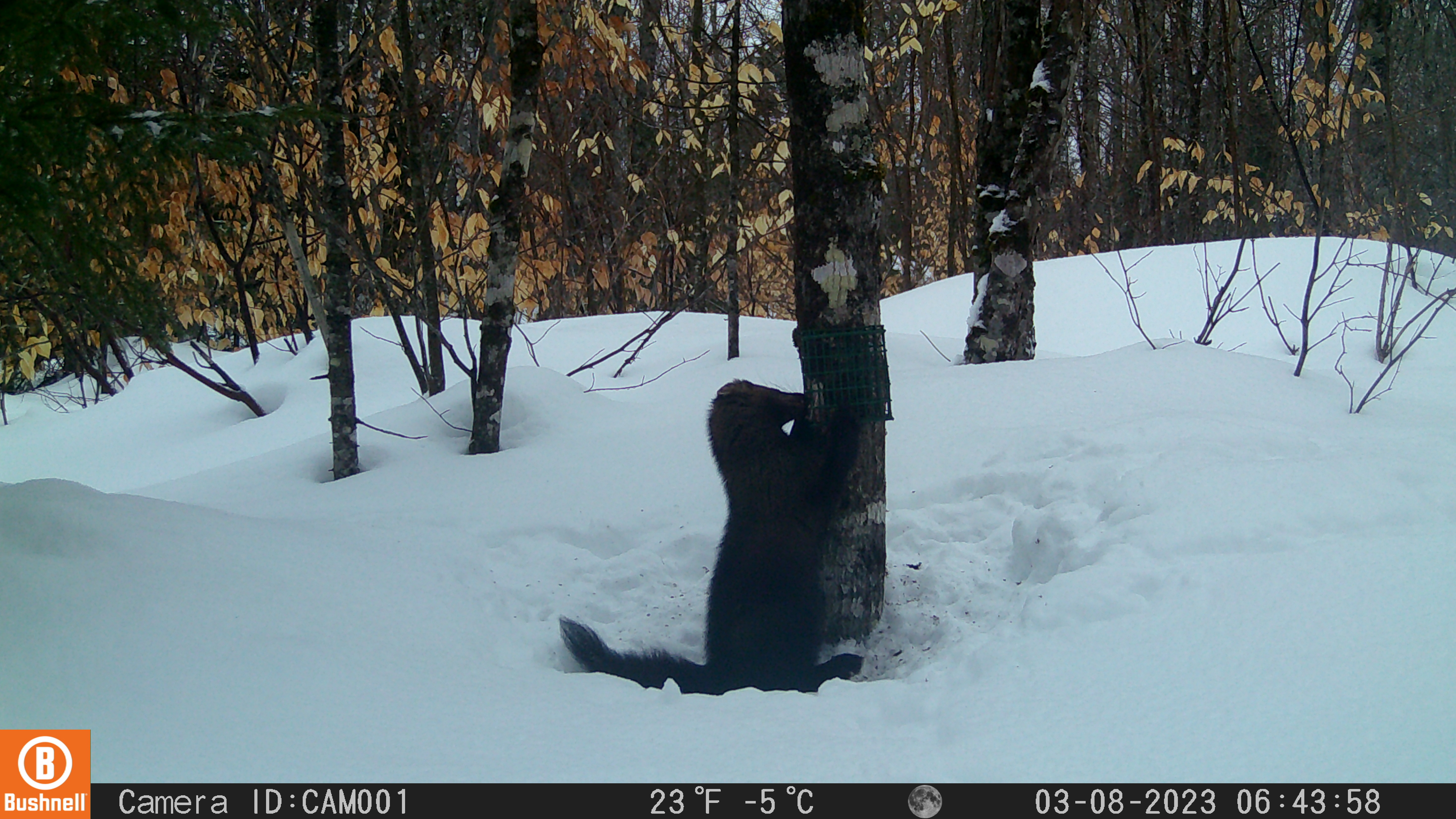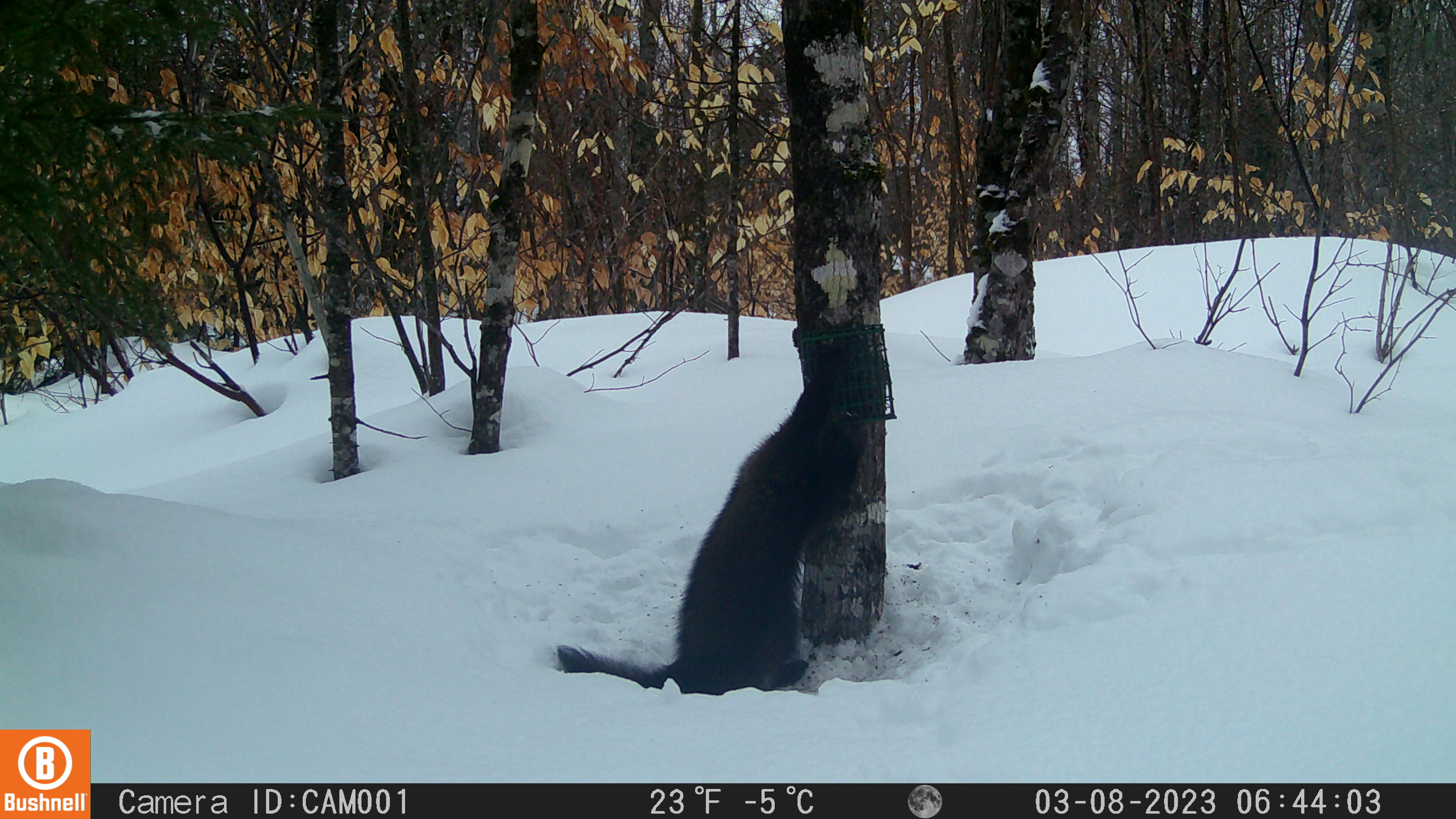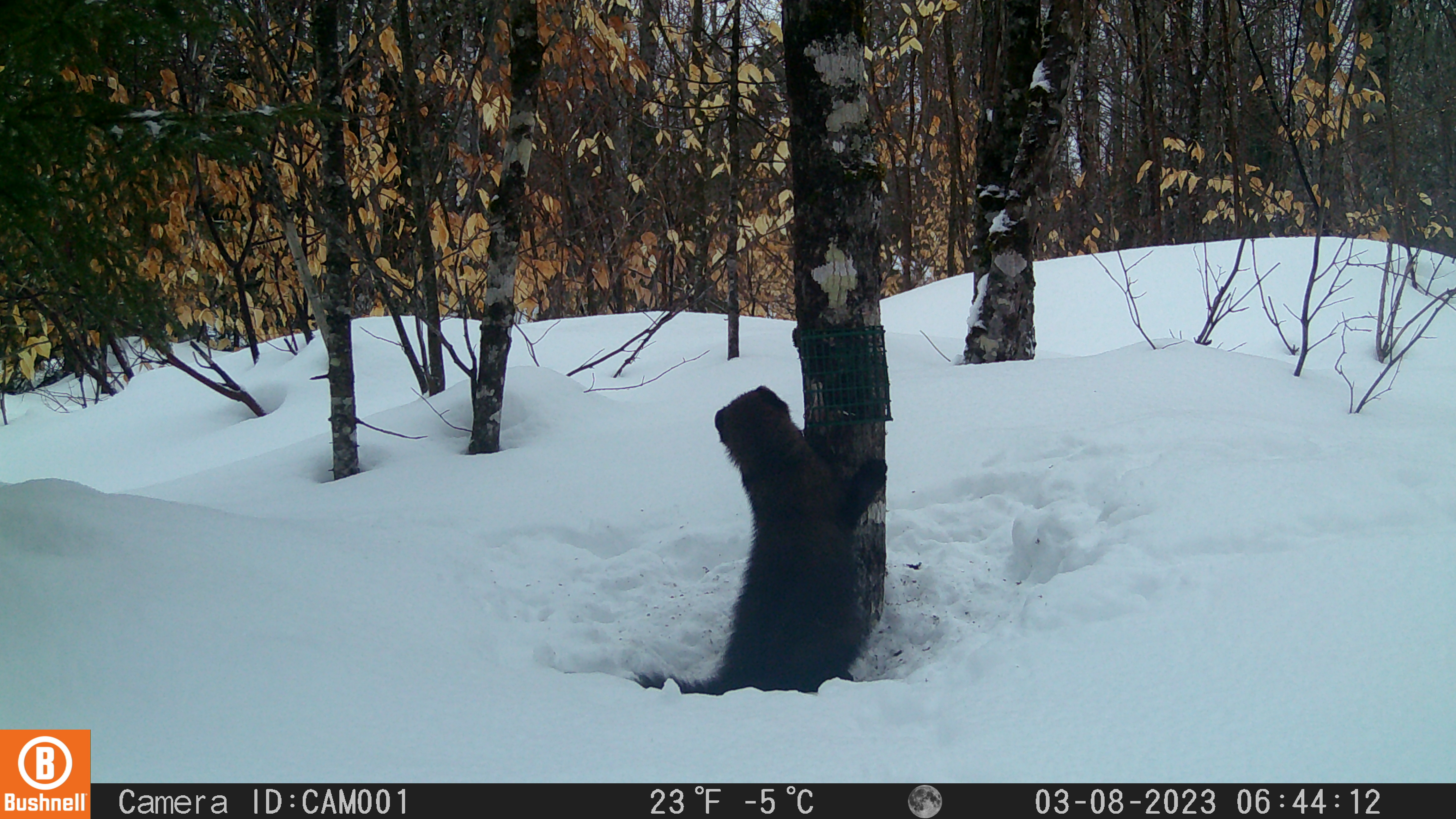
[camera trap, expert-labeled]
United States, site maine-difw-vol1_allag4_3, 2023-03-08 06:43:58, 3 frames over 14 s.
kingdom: Animalia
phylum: Chordata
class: Mammalia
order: Carnivora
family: Mustelidae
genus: Pekania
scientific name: Pekania pennanti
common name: fisher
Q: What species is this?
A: Fisher (Pekania pennanti).